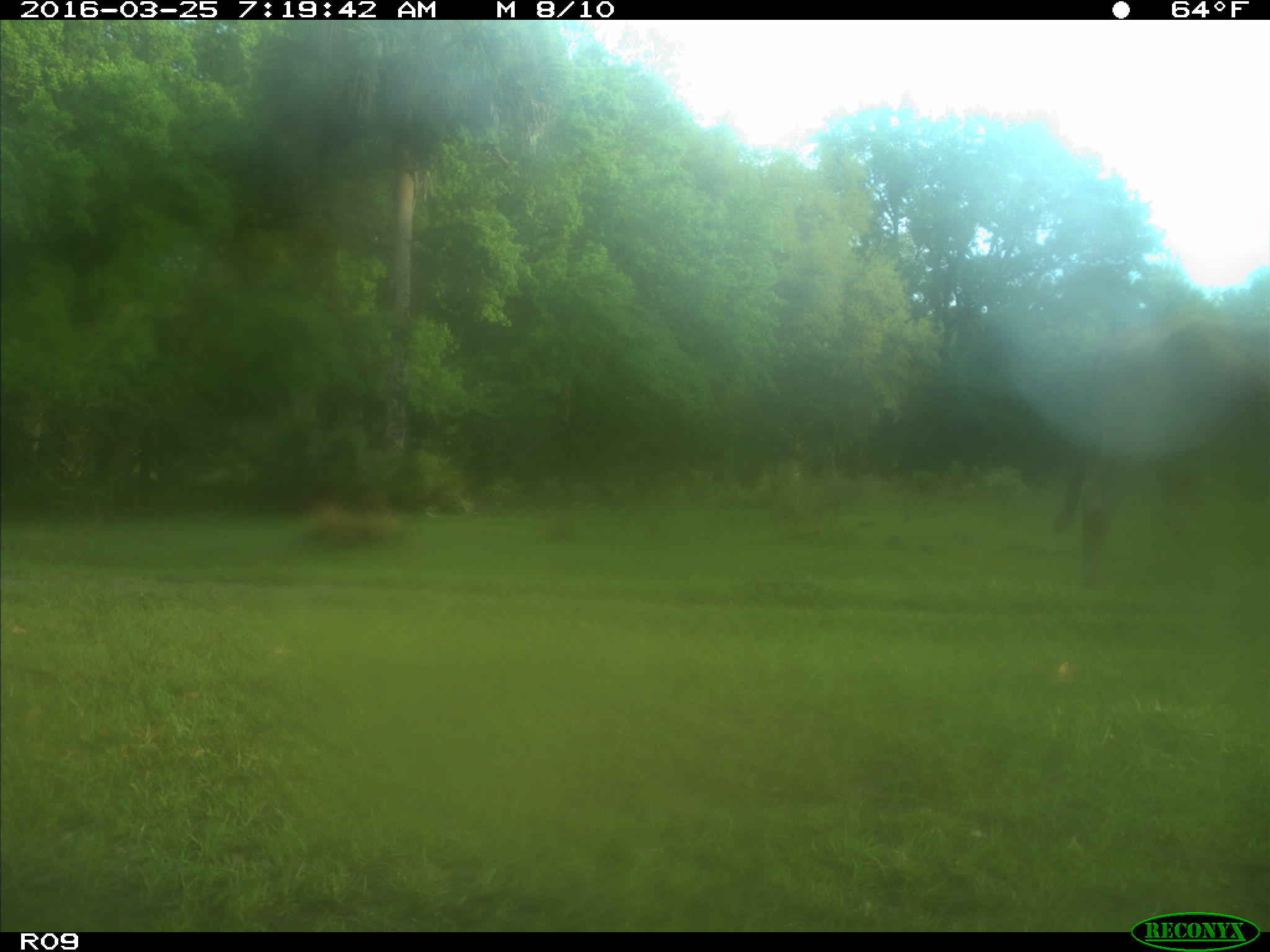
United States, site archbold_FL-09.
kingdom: Animalia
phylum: Chordata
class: Mammalia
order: Artiodactyla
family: Bovidae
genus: Bos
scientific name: Bos taurus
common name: domestic cow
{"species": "Bos taurus (domestic cow)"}